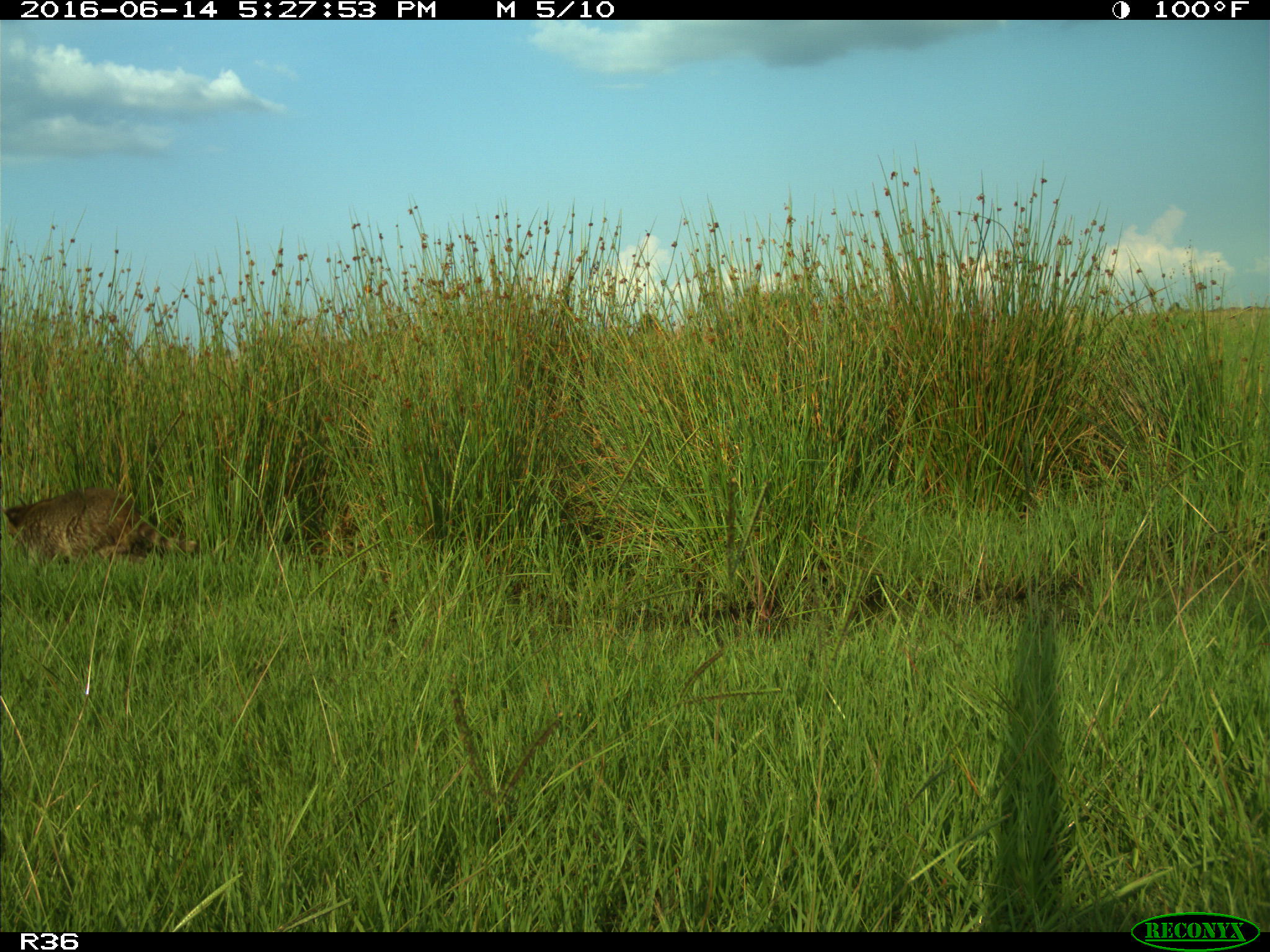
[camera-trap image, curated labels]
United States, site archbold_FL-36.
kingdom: Animalia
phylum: Chordata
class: Mammalia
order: Carnivora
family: Procyonidae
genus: Procyon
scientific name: Procyon lotor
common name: common raccoon